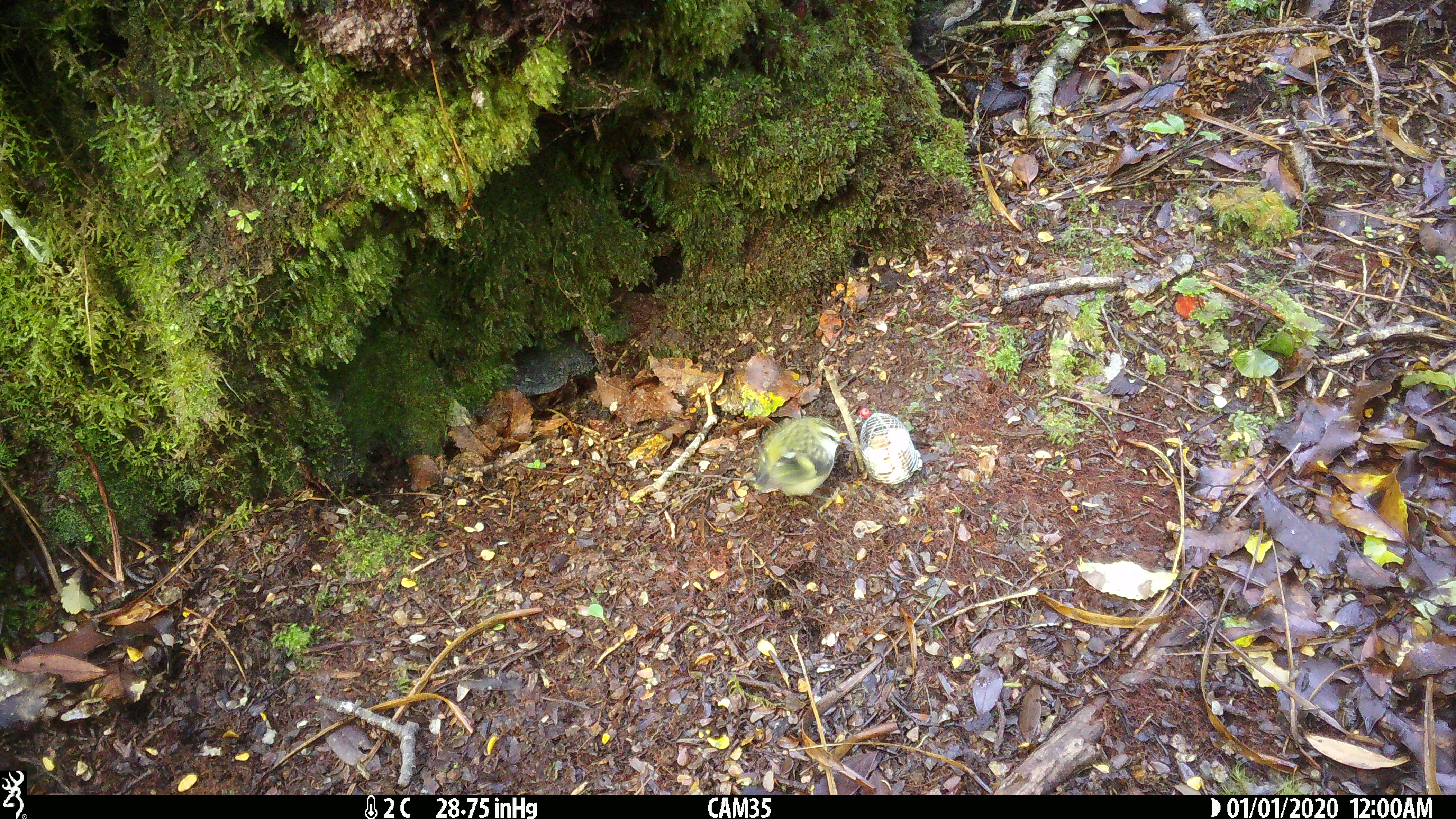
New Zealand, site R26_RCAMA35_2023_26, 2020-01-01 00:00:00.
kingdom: Animalia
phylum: Chordata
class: Aves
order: Passeriformes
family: Acanthisittidae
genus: Acanthisitta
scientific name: Acanthisitta chloris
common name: rifleman